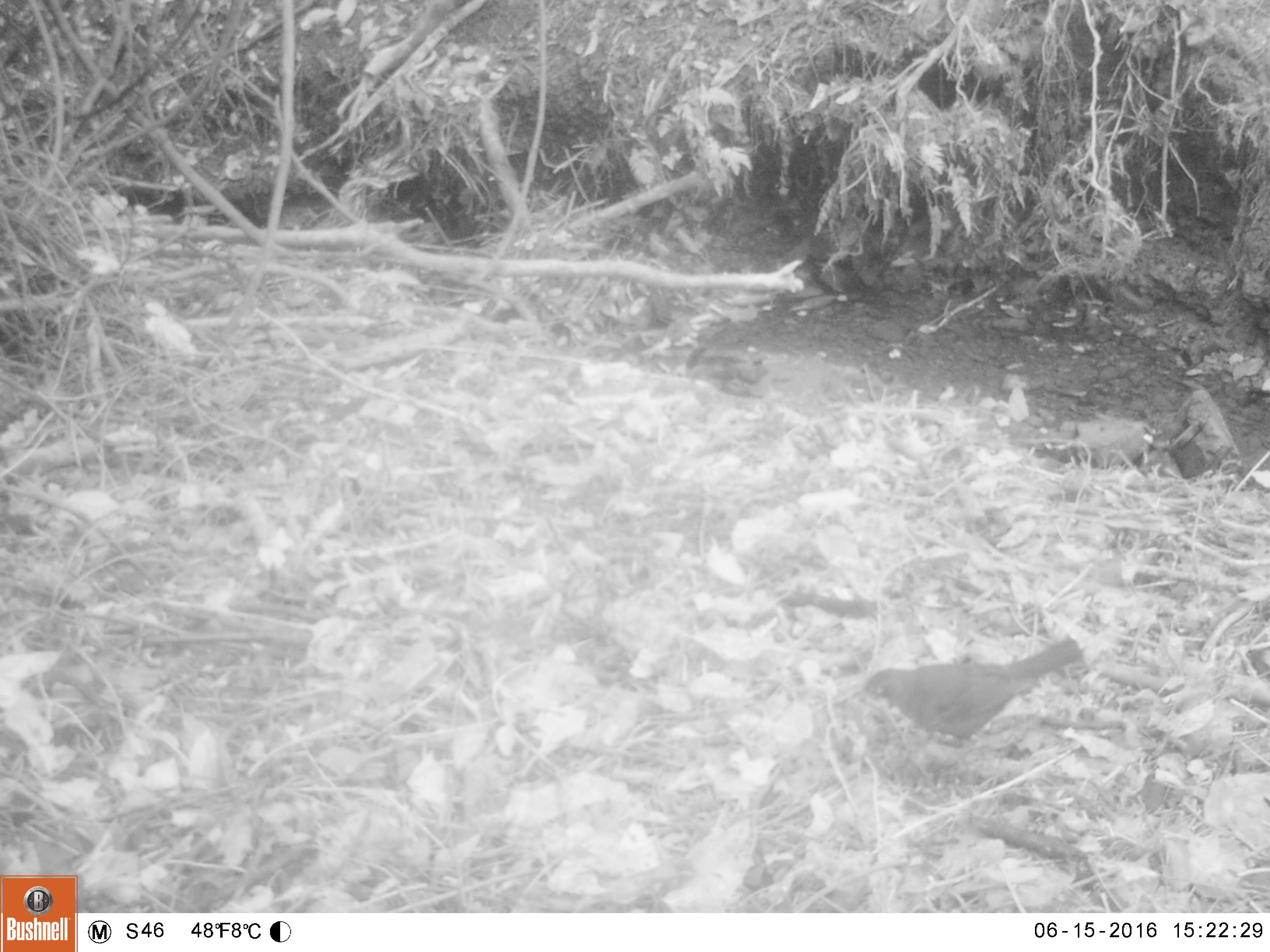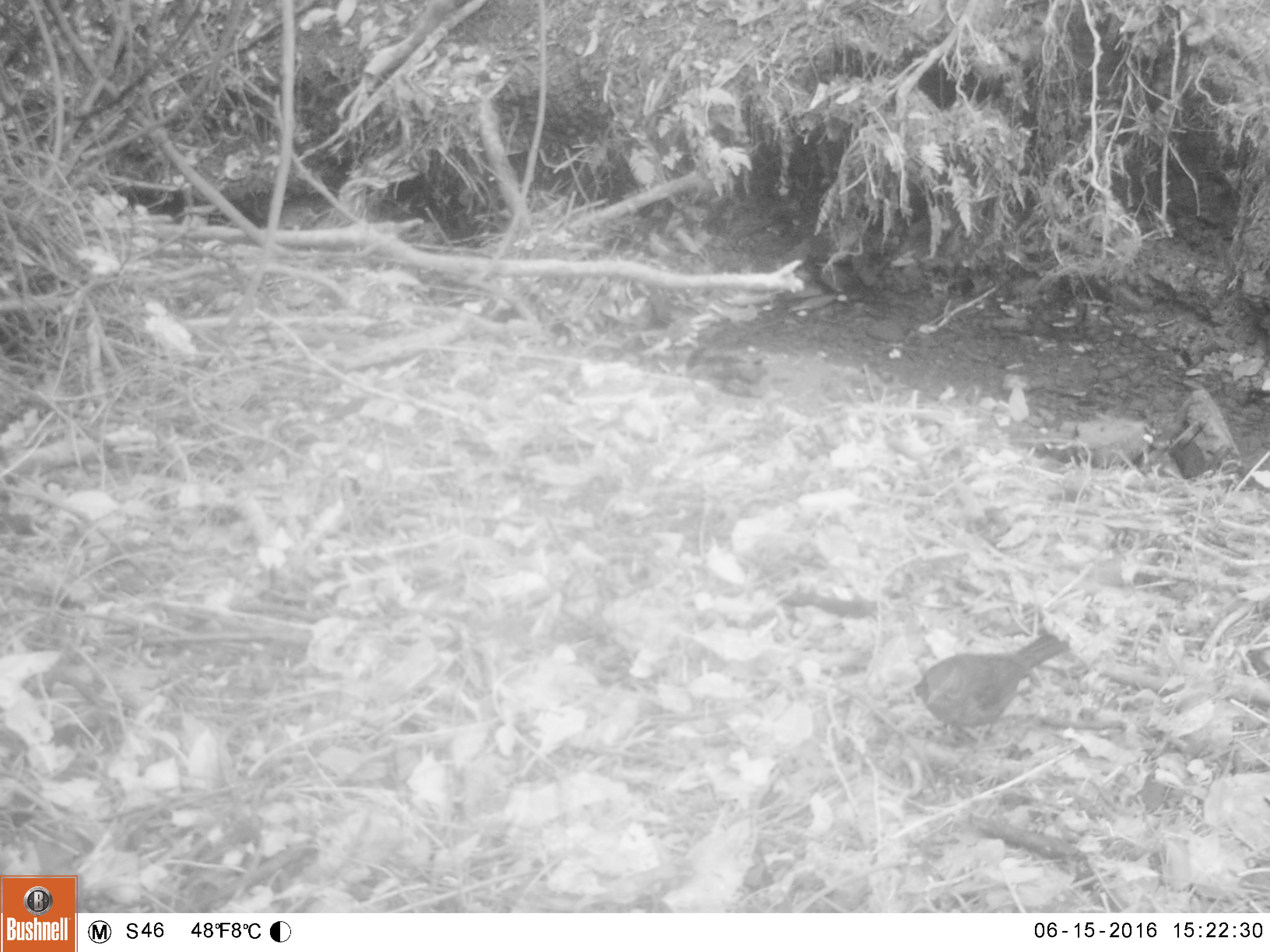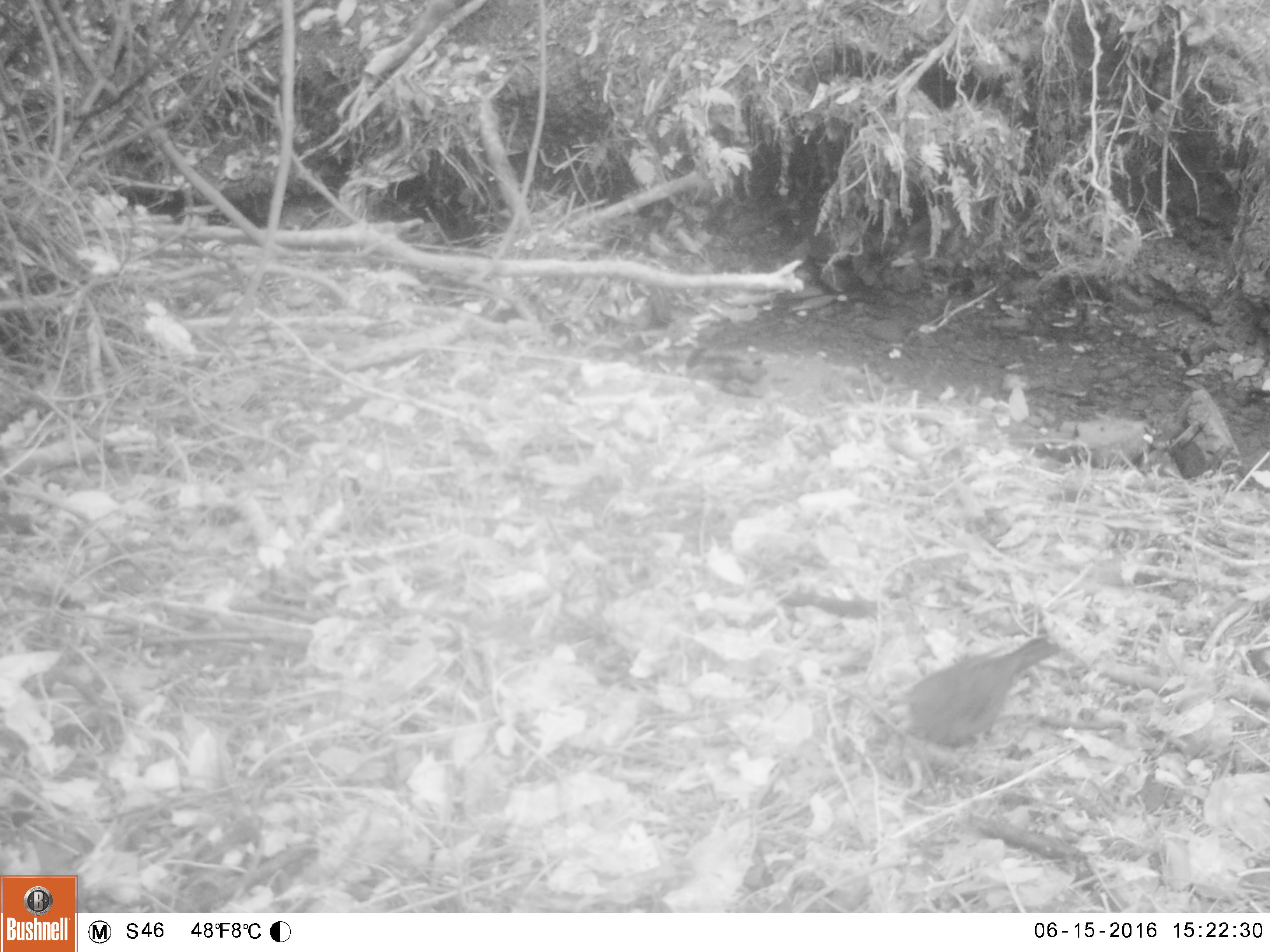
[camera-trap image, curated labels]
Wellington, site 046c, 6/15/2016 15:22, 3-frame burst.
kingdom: Animalia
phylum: Chordata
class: Aves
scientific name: Aves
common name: bird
Bird (Aves).